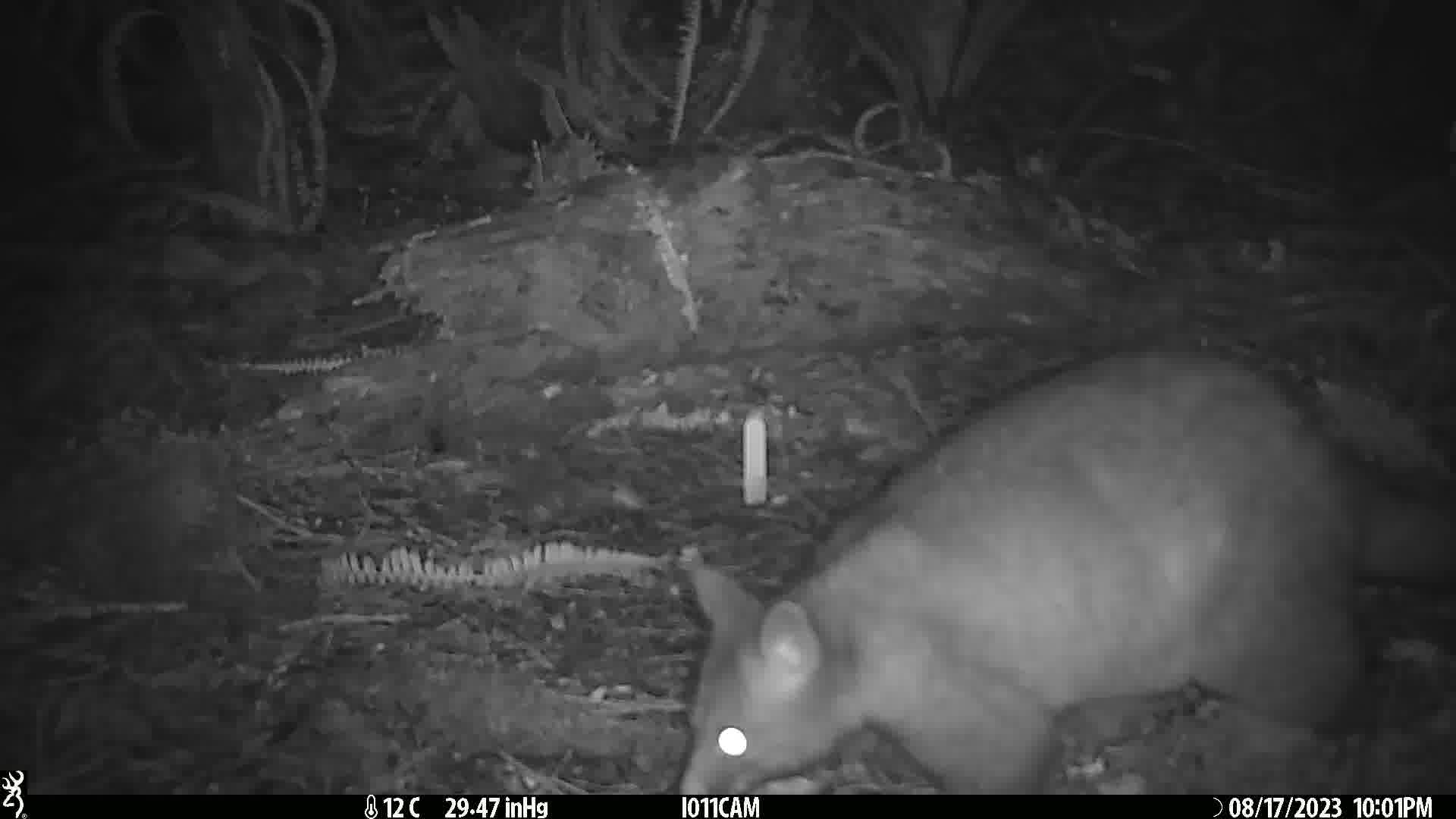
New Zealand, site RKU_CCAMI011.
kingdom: Animalia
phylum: Chordata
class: Mammalia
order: Diprotodontia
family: Phalangeridae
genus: Trichosurus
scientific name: Trichosurus vulpecula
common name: common brushtail possum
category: possum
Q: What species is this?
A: Possum (common brushtail possum) (Trichosurus vulpecula).